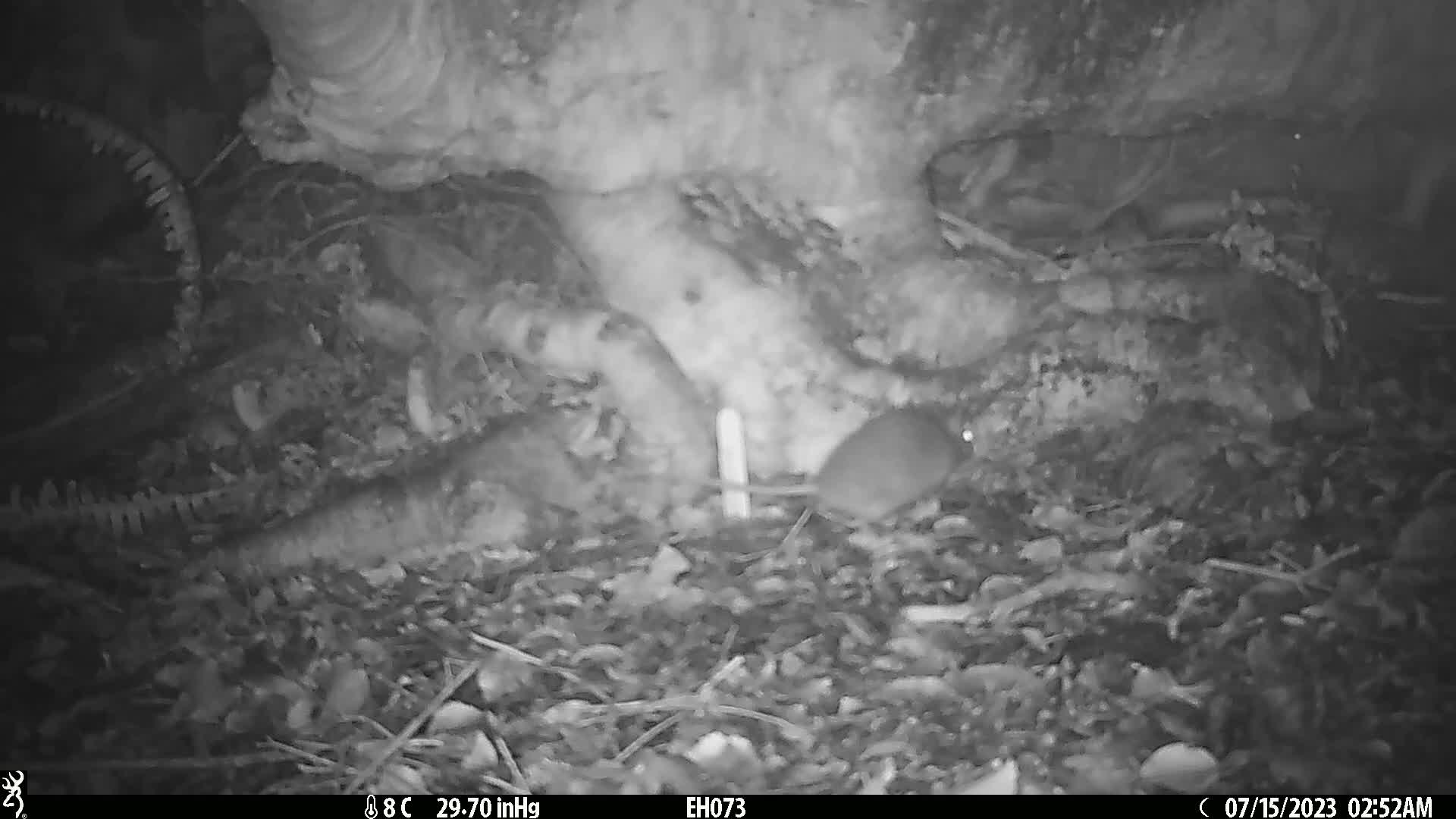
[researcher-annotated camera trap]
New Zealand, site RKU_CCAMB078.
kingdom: Animalia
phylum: Chordata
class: Mammalia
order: Rodentia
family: Muridae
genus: Rattus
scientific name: Rattus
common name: rat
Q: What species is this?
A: Rat (Rattus).